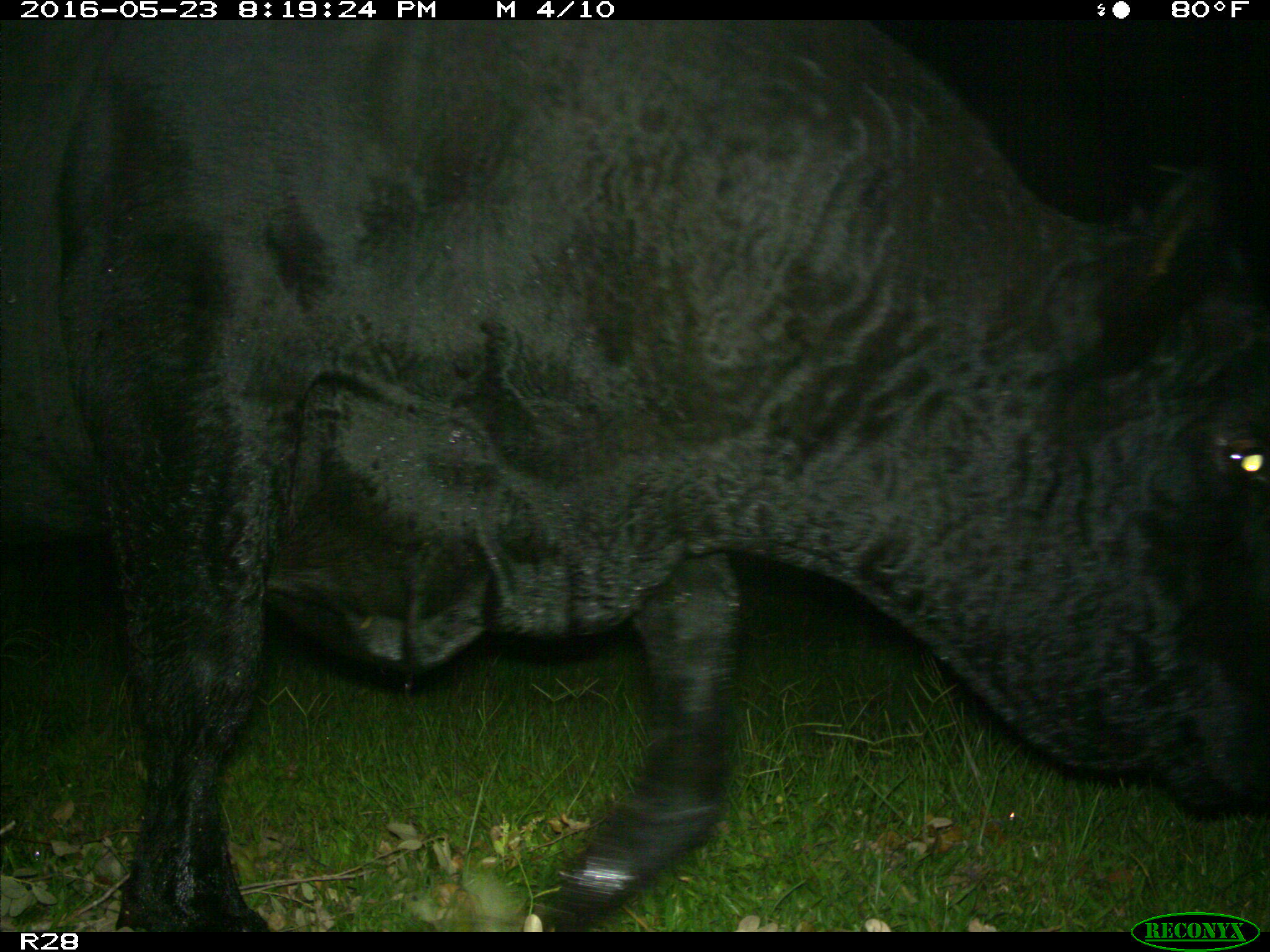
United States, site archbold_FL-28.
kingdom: Animalia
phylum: Chordata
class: Mammalia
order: Artiodactyla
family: Bovidae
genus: Bos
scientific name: Bos taurus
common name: domestic cow